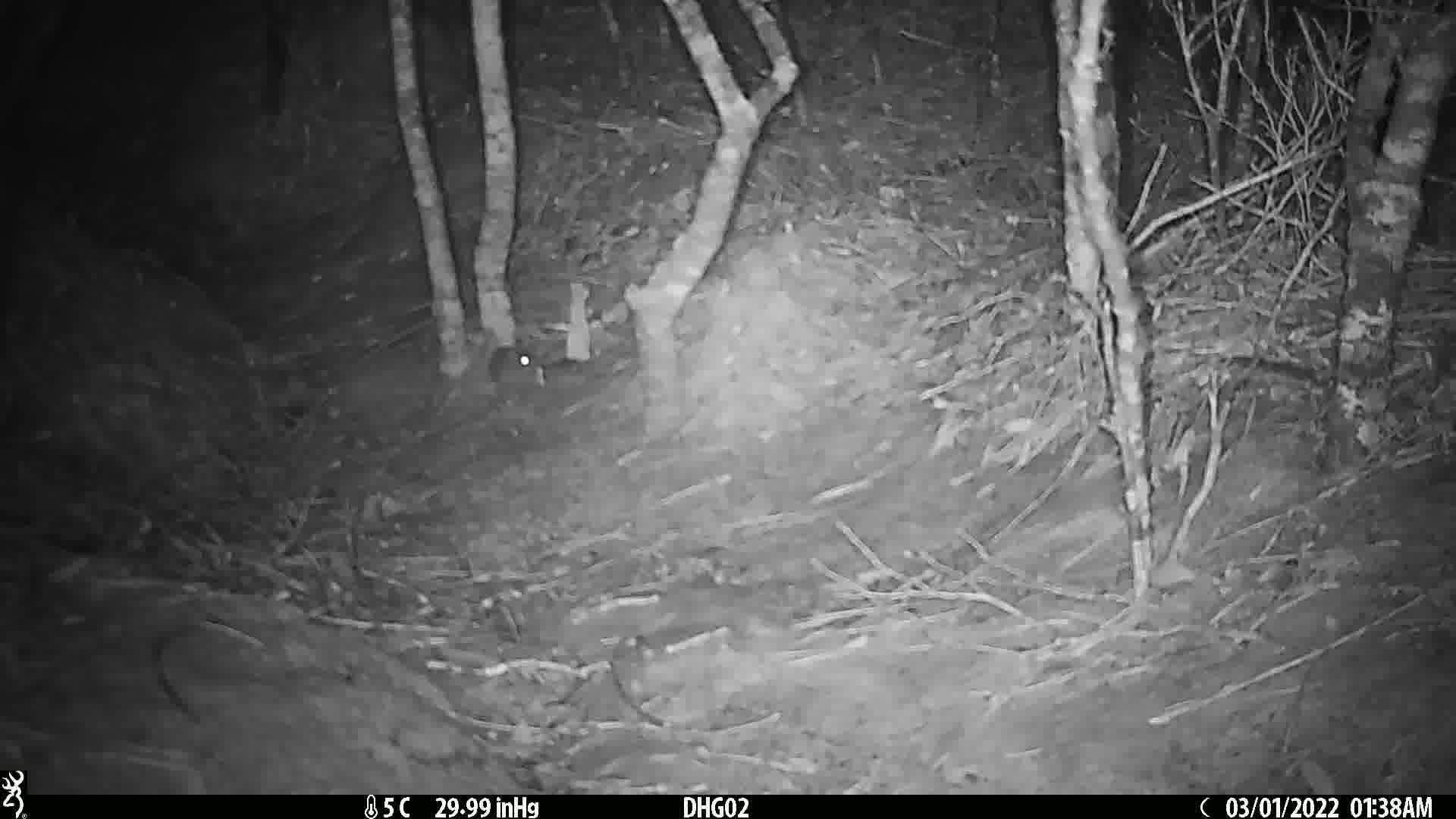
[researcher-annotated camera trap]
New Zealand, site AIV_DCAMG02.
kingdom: Animalia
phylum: Chordata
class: Mammalia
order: Rodentia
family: Muridae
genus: Mus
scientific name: Mus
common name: mouse